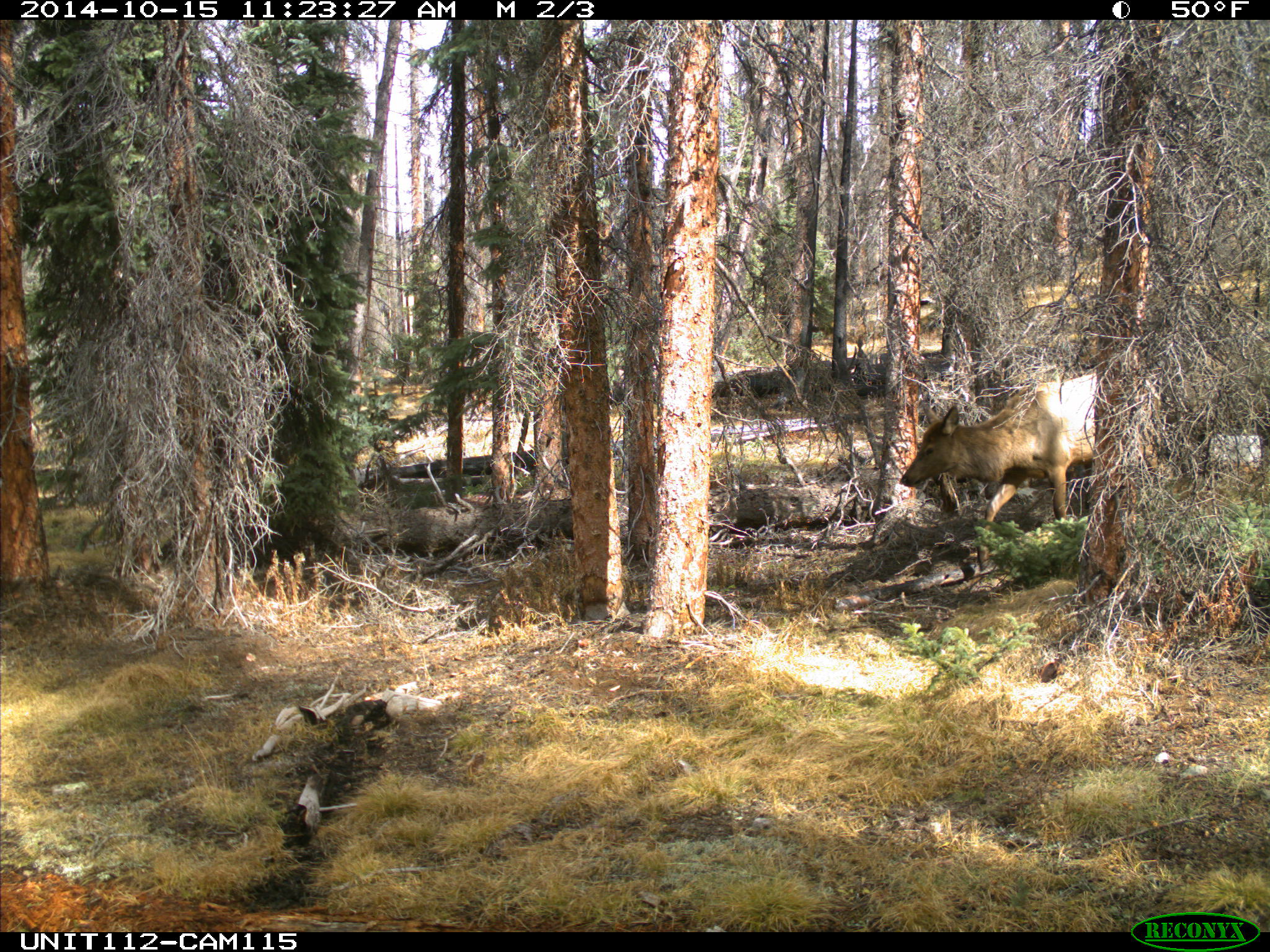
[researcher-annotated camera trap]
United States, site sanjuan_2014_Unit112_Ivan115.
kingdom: Animalia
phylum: Chordata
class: Mammalia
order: Artiodactyla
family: Cervidae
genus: Cervus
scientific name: Cervus elaphus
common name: red deer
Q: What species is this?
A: Cervus elaphus (red deer).